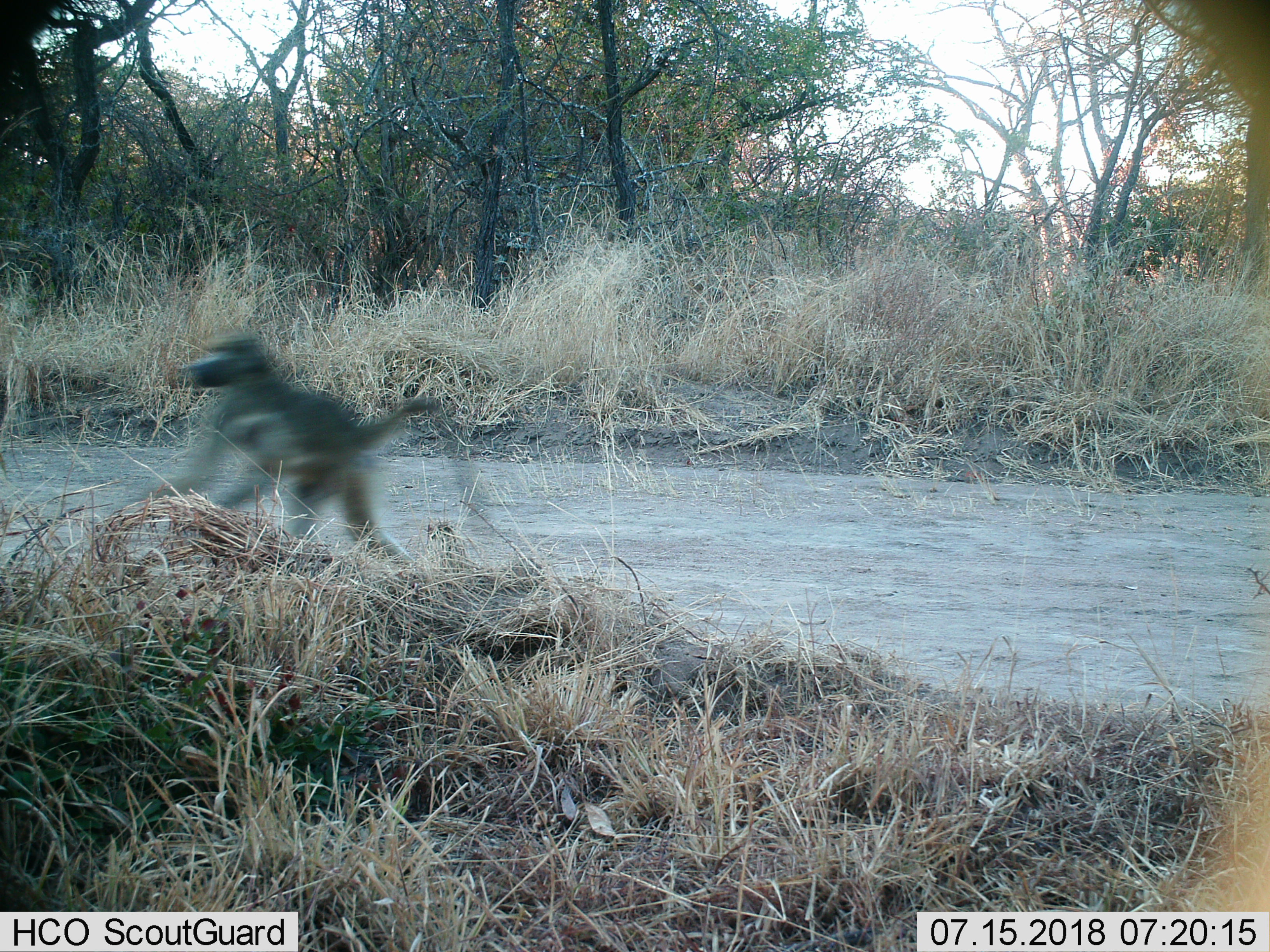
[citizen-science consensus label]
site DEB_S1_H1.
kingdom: Animalia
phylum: Chordata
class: Mammalia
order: Primates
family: Cercopithecidae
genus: Papio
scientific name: Papio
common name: baboon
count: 1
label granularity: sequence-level